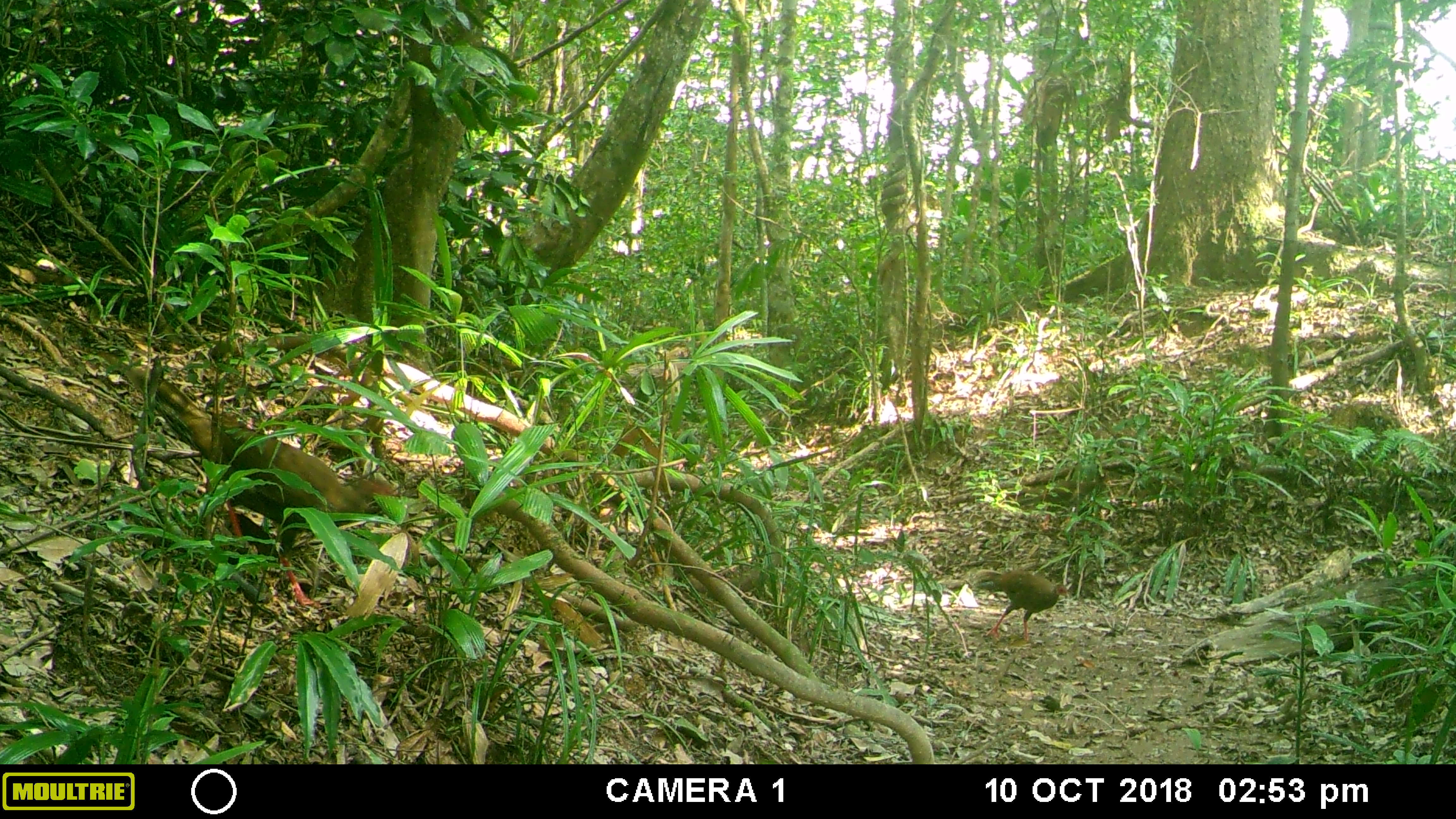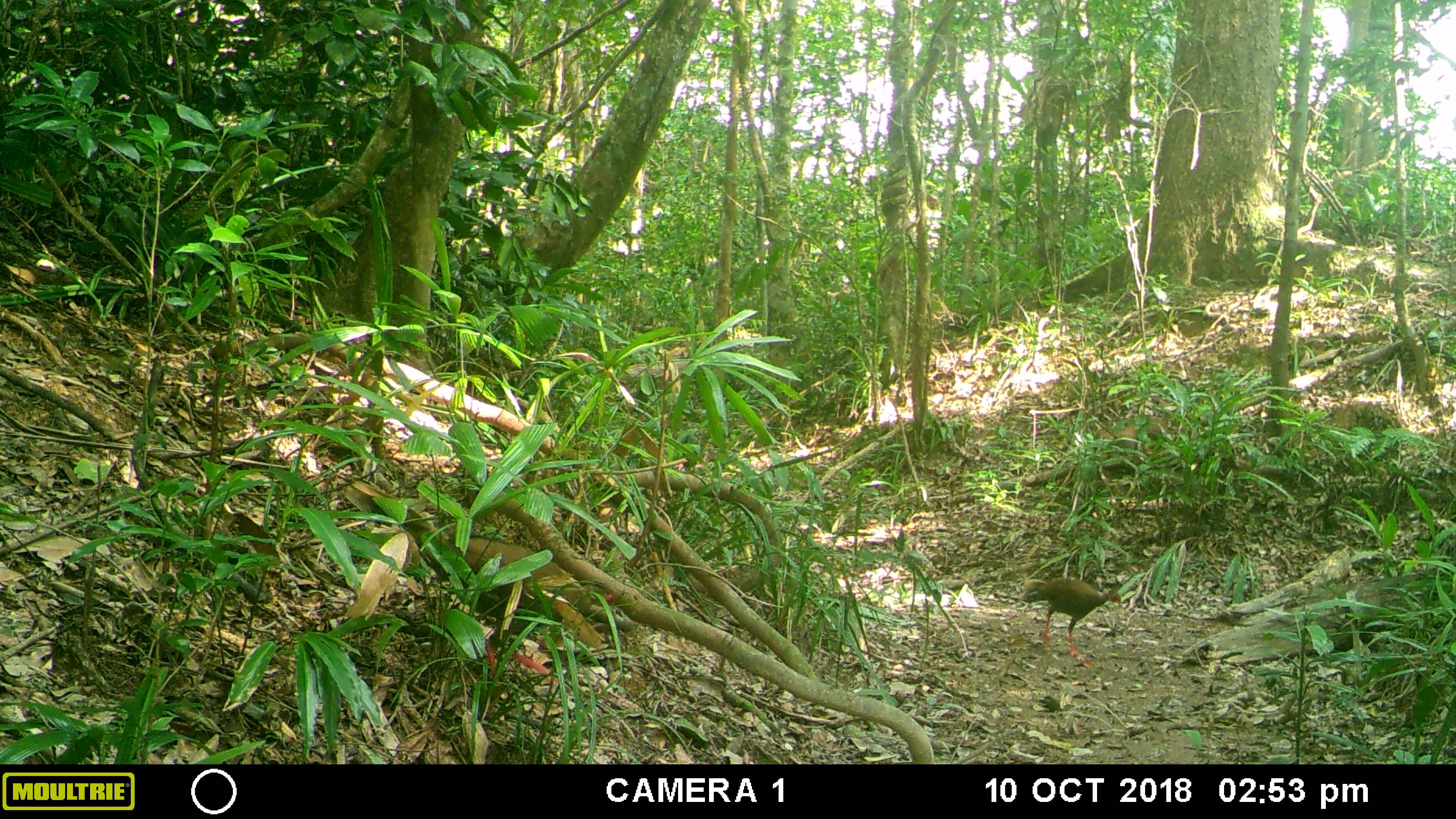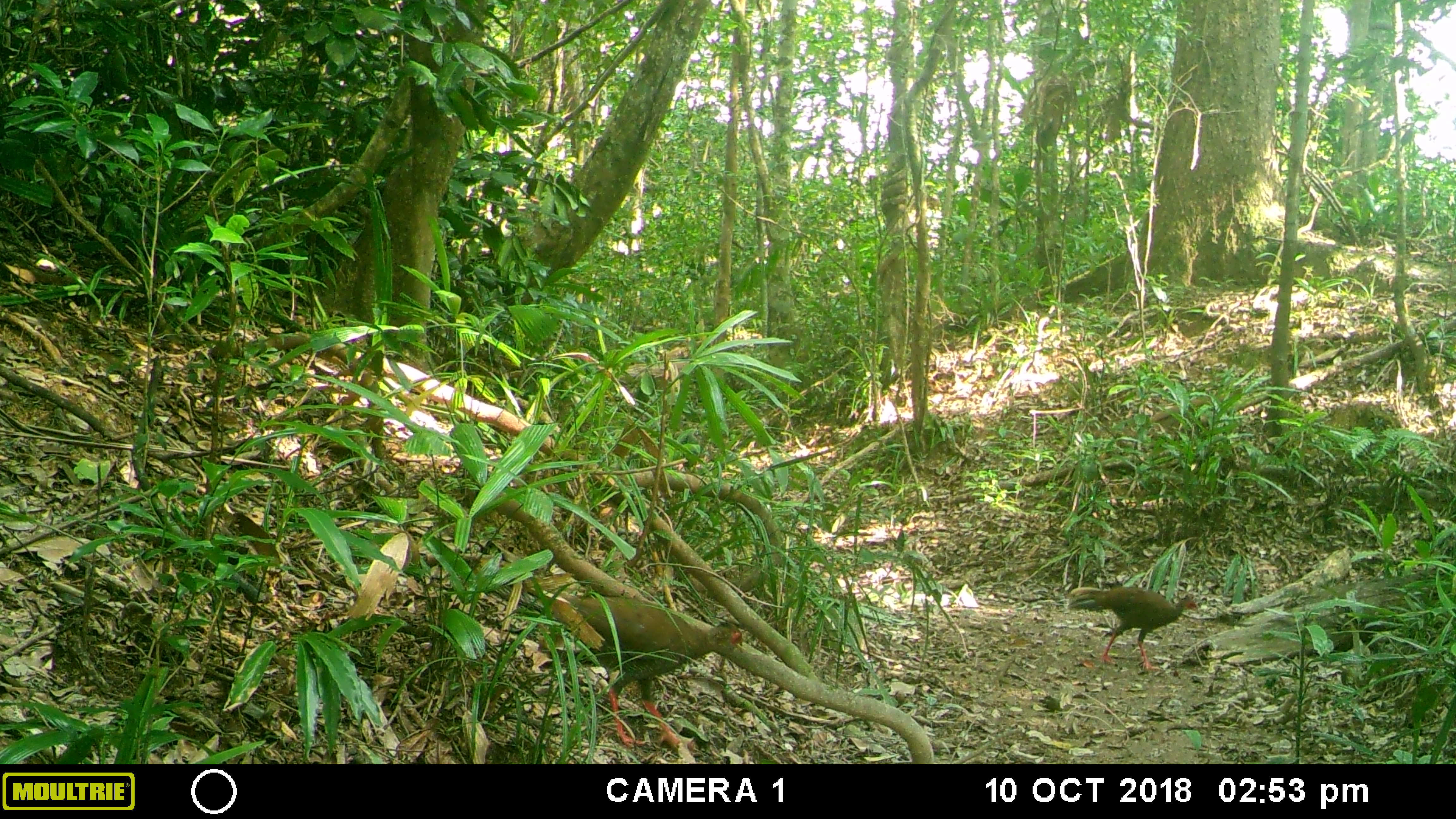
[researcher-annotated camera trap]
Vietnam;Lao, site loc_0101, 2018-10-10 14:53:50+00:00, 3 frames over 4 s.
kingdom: Animalia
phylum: Chordata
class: Aves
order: Galliformes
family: Phasianidae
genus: Lophura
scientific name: Lophura nycthemera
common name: silver pheasant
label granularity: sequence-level